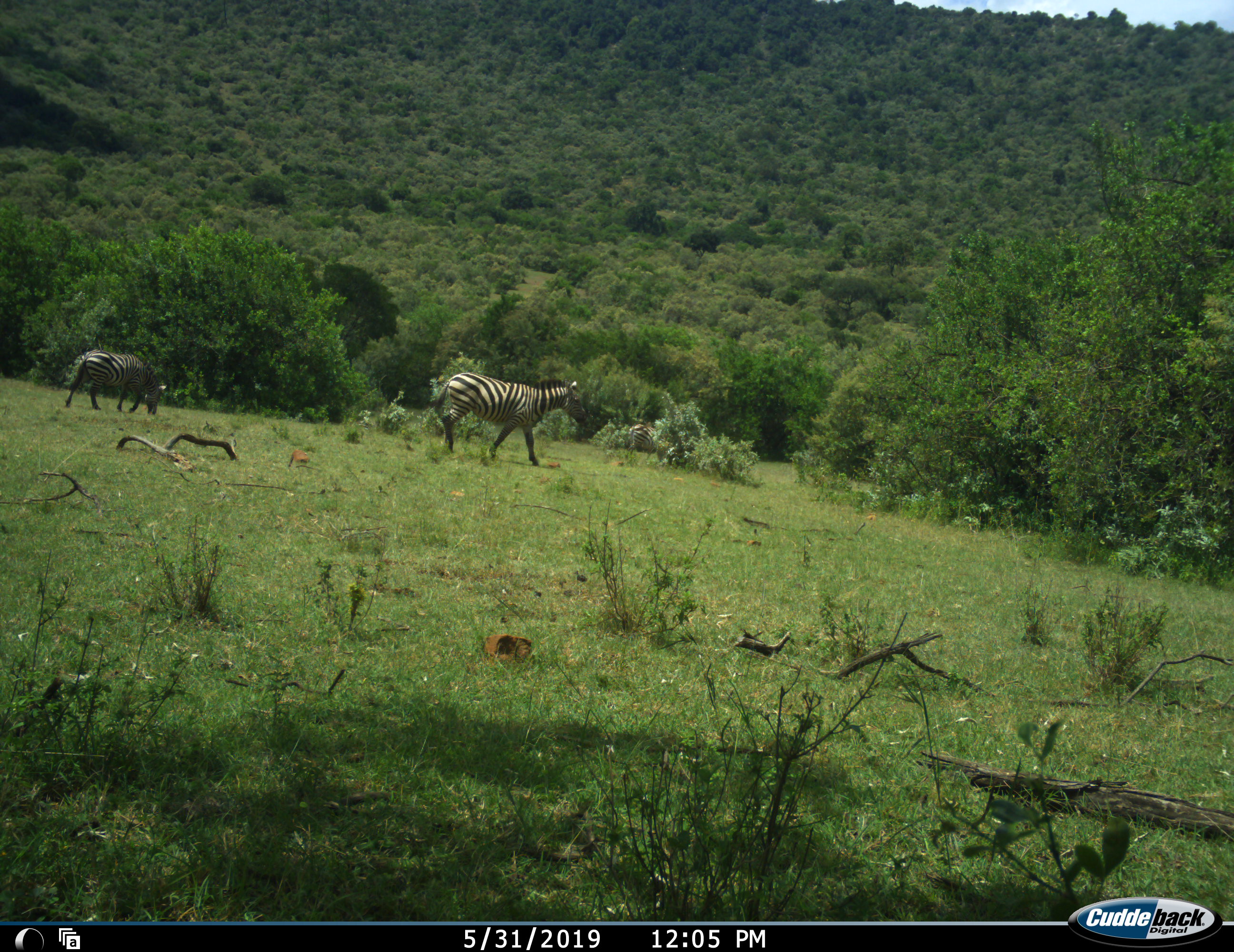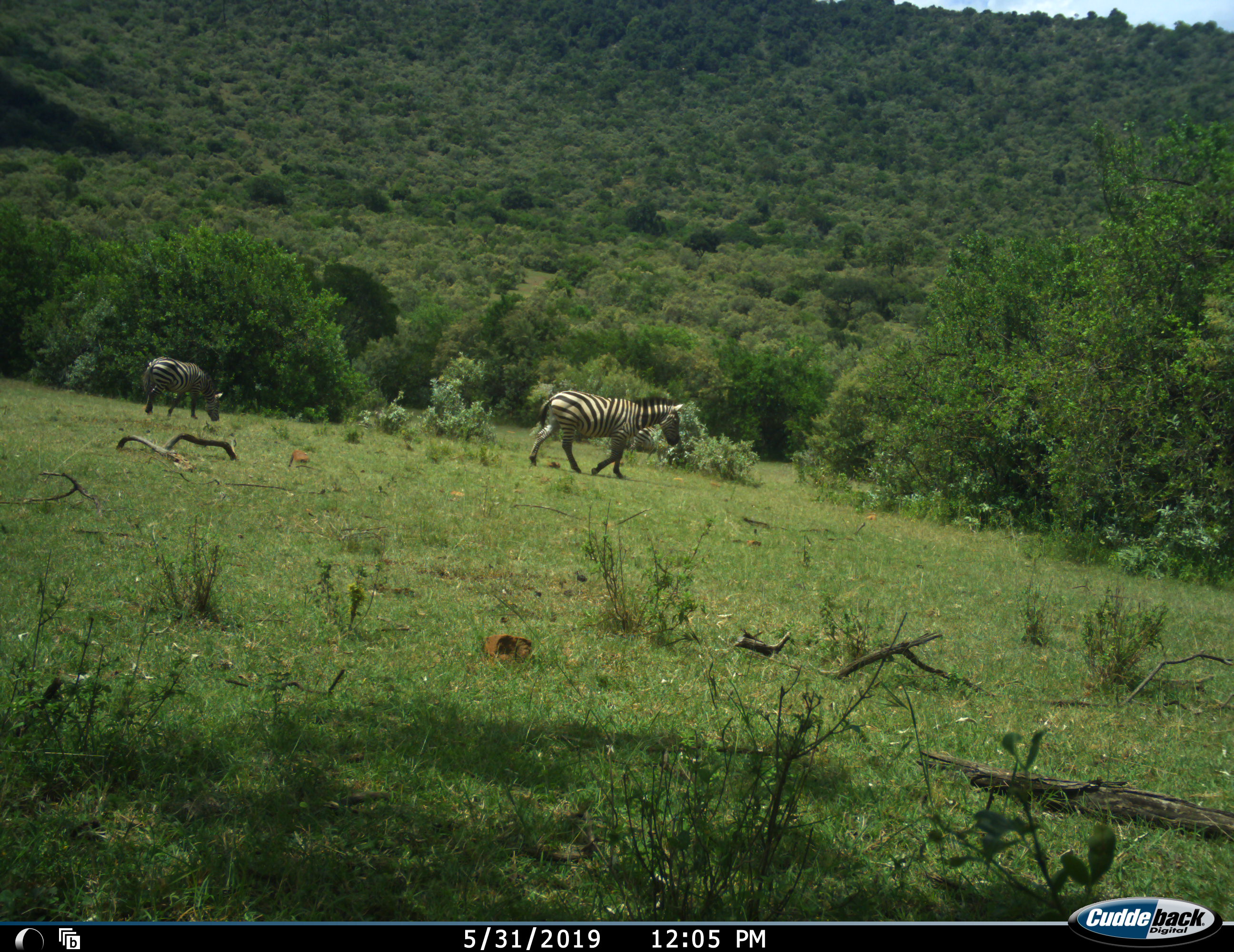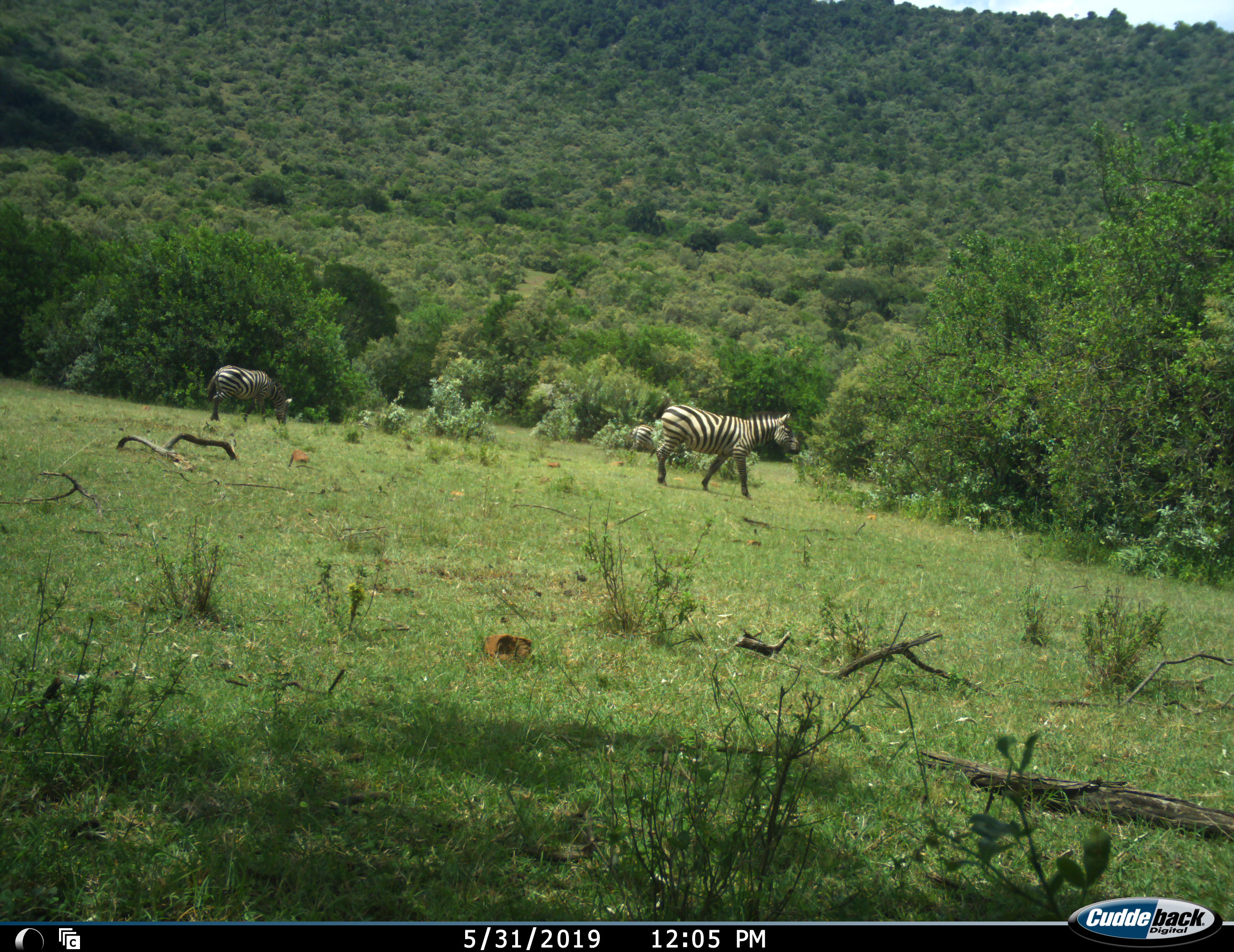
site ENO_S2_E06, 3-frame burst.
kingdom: Animalia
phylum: Chordata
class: Mammalia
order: Perissodactyla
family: Equidae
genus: Equus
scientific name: Equus quagga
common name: plains zebra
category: zebraplains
Zebraplains (plains zebra) (Equus quagga), count 2. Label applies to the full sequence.